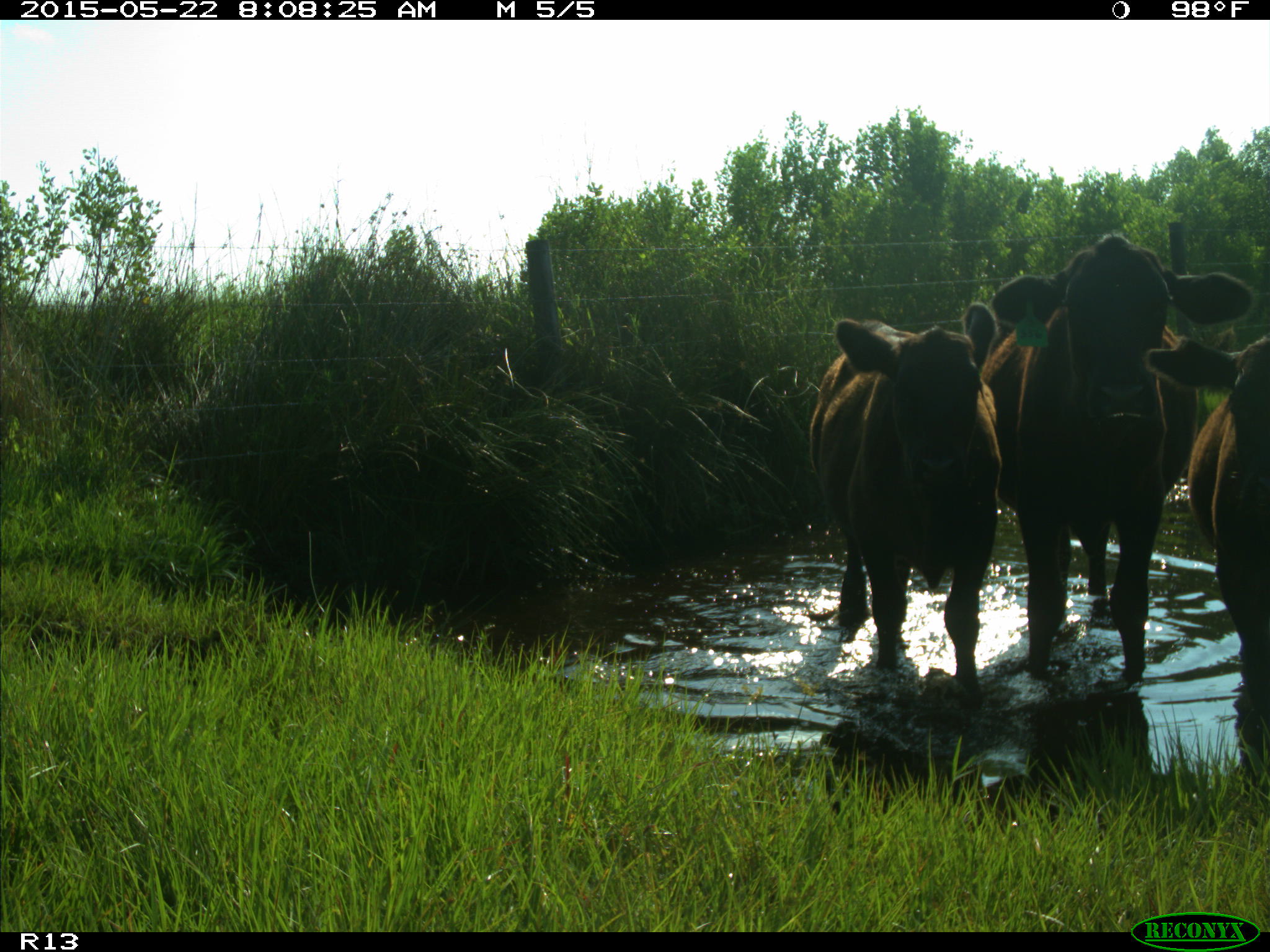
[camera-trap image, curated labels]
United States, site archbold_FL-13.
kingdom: Animalia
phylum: Chordata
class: Mammalia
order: Artiodactyla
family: Bovidae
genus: Bos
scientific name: Bos taurus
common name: domestic cow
Bos taurus (domestic cow).